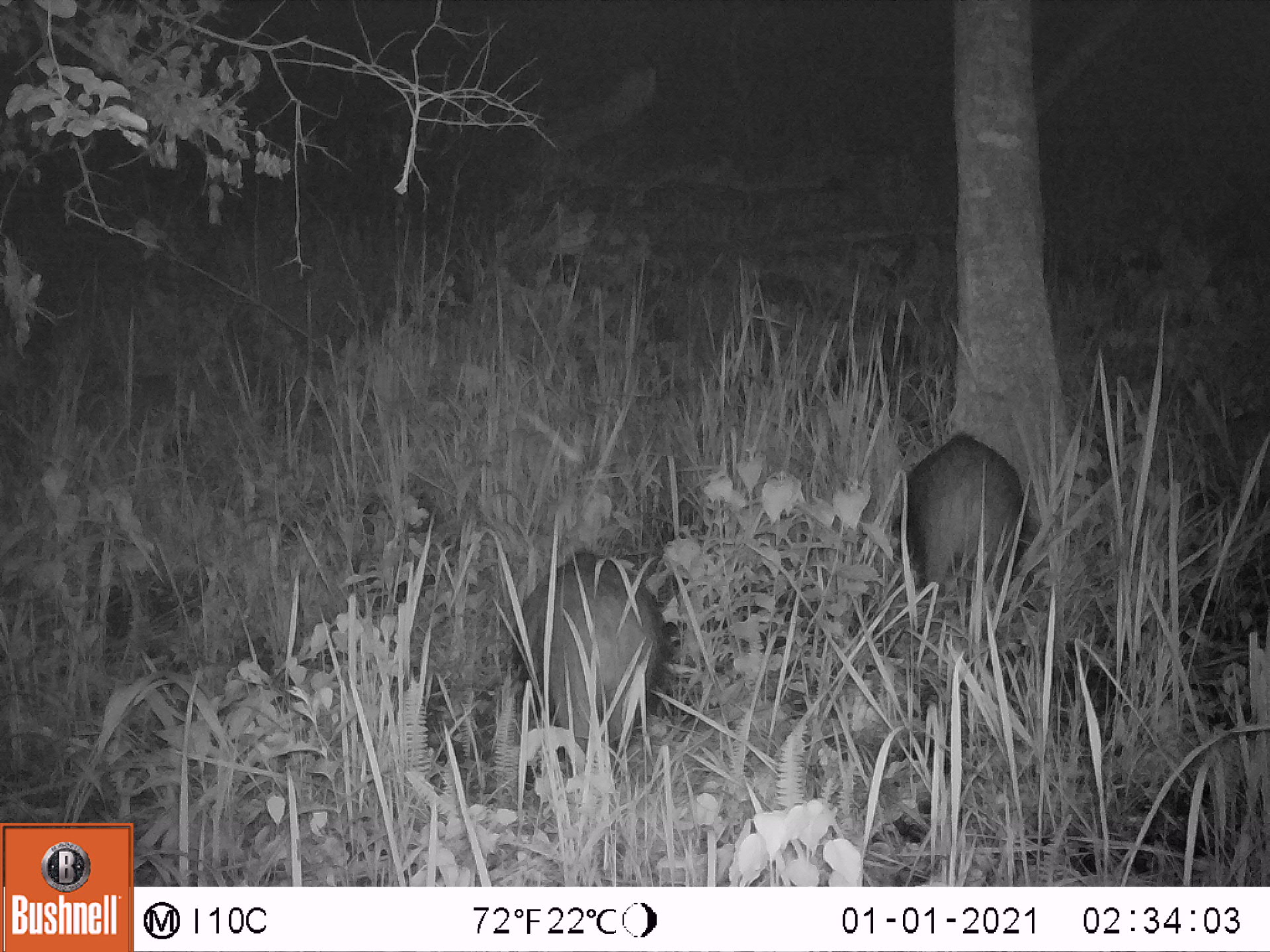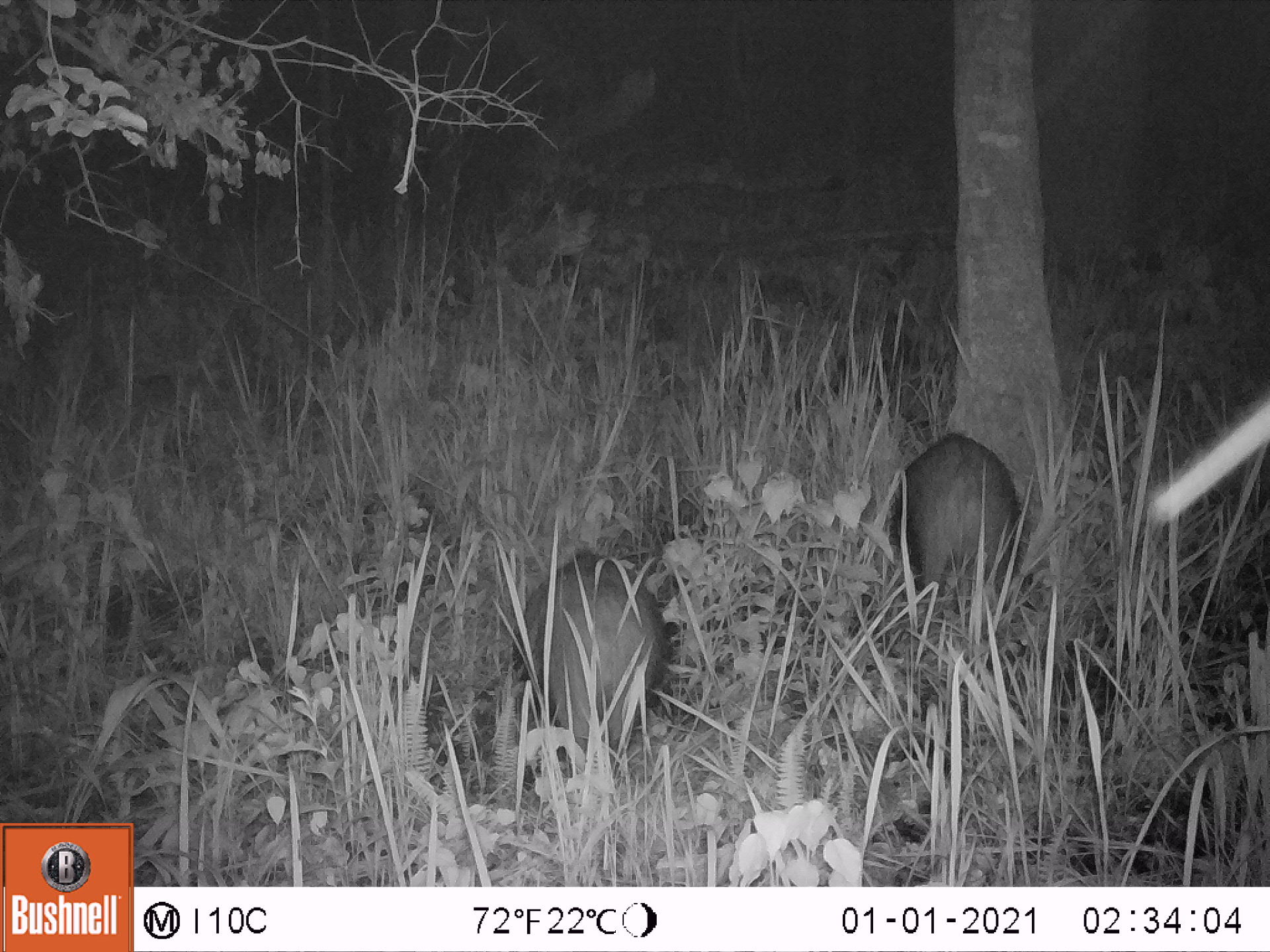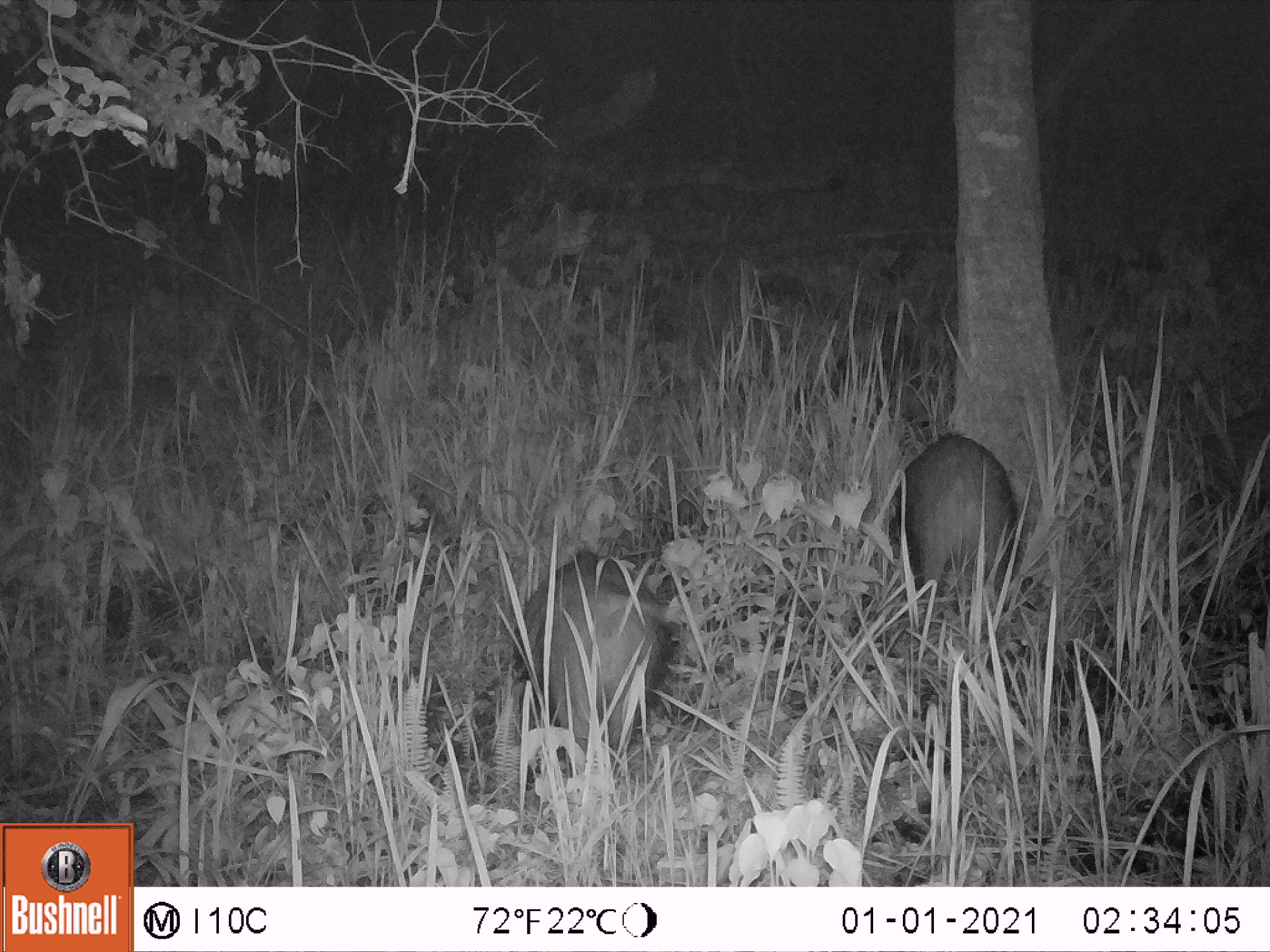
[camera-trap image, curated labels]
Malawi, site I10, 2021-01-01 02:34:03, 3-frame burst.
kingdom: Animalia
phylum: Chordata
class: Mammalia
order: Artiodactyla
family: Suidae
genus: Potamochoerus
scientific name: Potamochoerus larvatus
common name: bushpig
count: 2